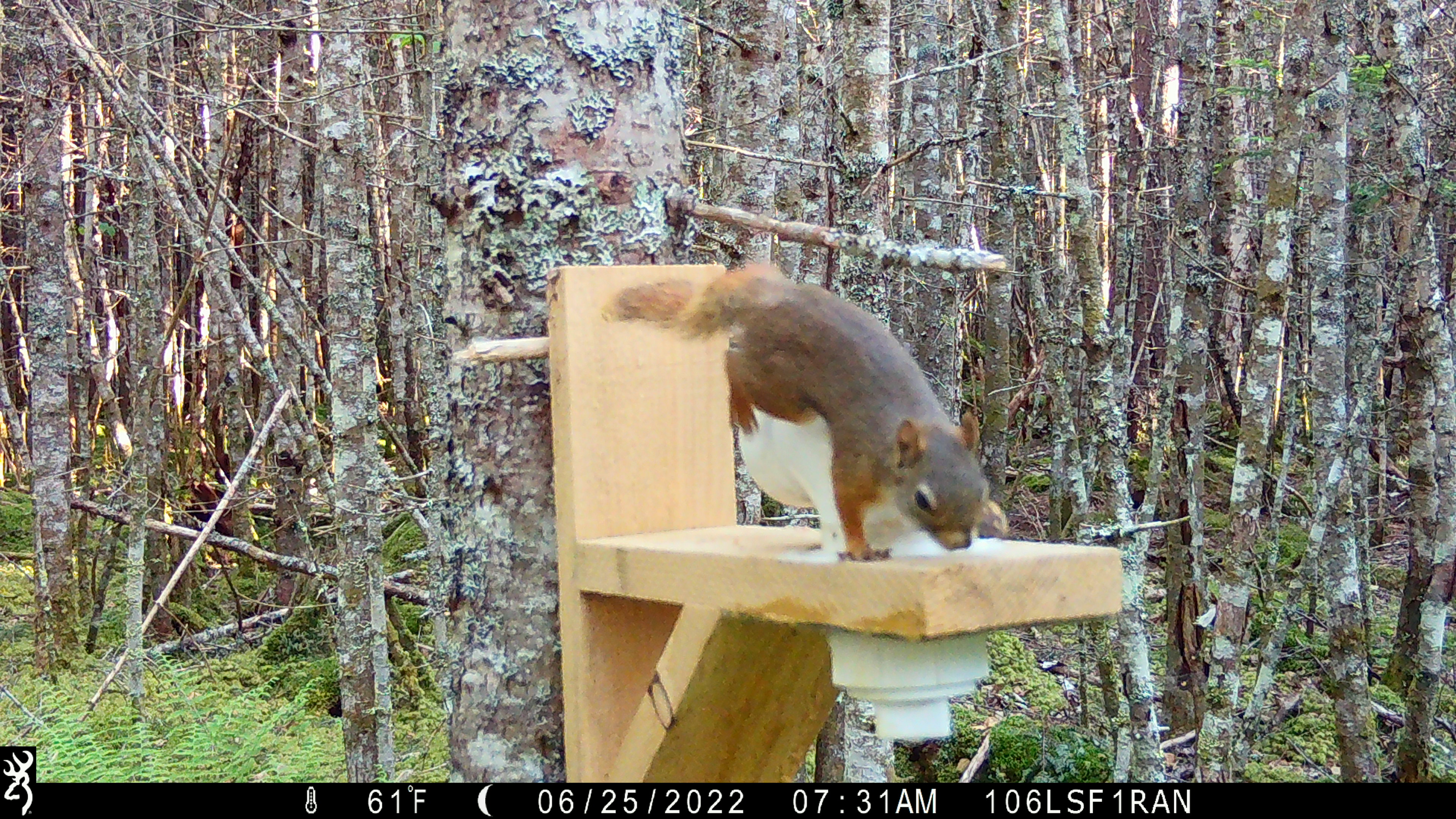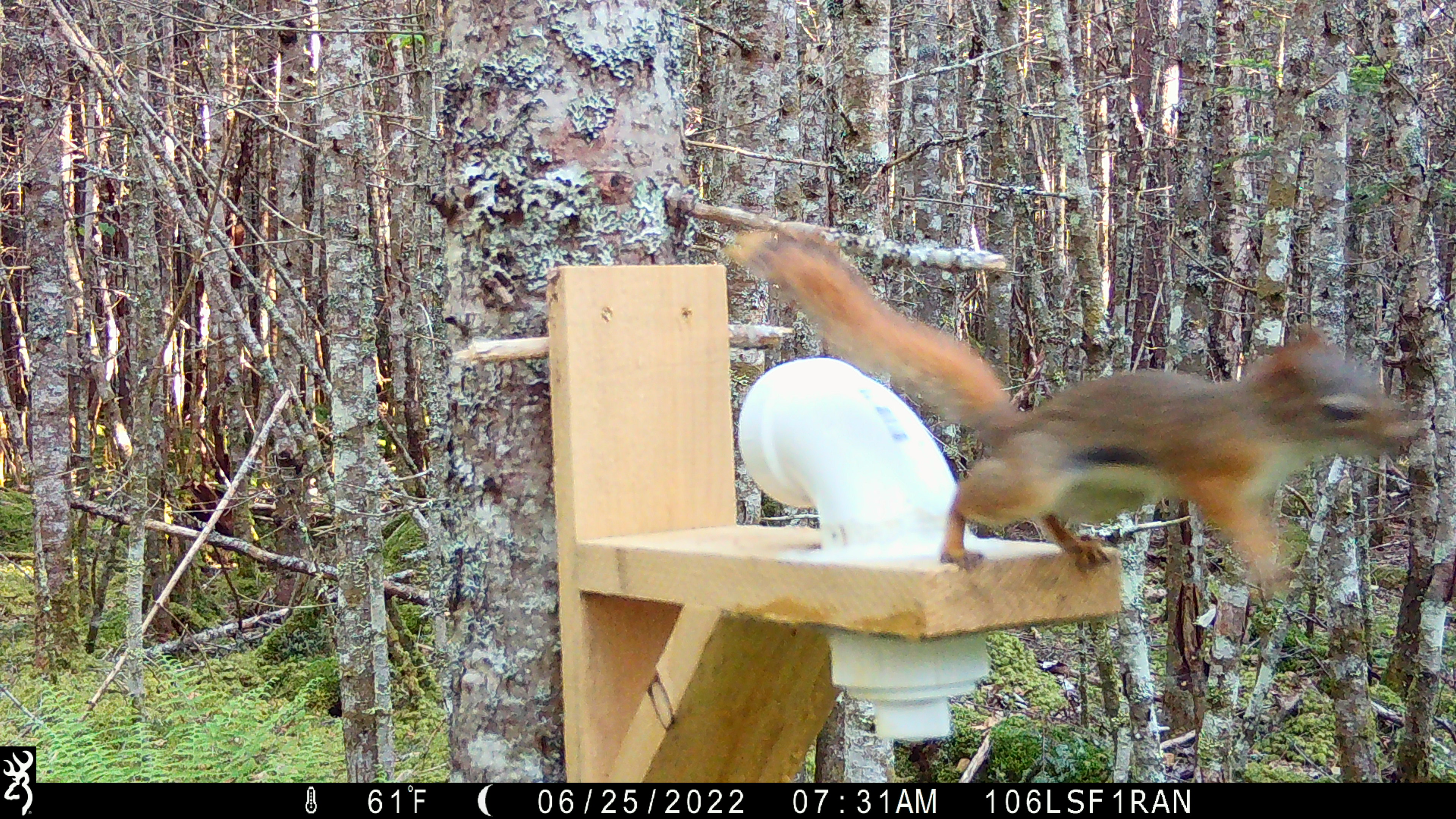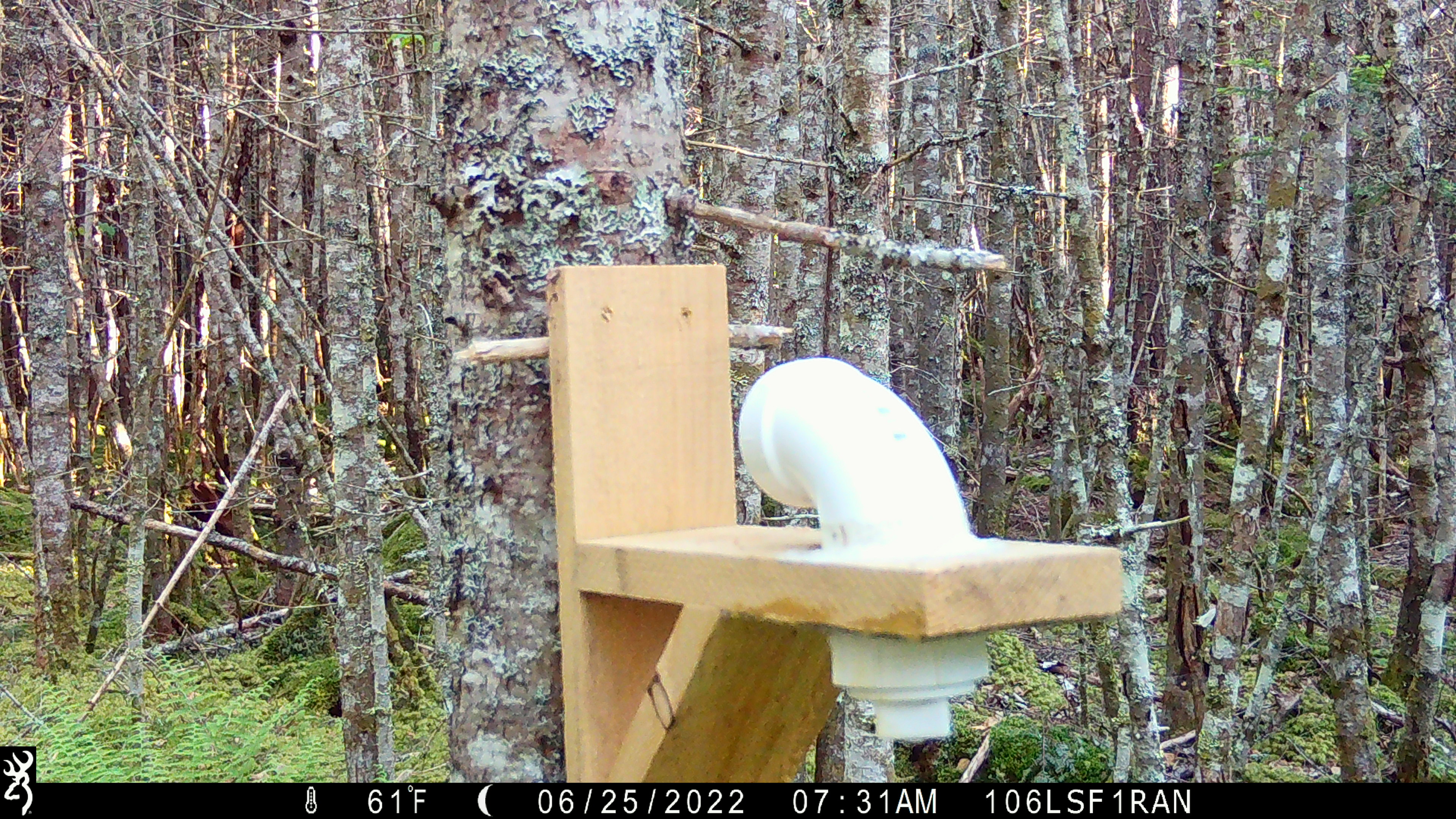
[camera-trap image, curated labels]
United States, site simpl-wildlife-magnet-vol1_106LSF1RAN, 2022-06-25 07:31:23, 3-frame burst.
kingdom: Animalia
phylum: Chordata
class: Mammalia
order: Rodentia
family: Sciuridae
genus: Tamiasciurus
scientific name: Tamiasciurus hudsonicus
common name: red squirrel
Red squirrel (Tamiasciurus hudsonicus).